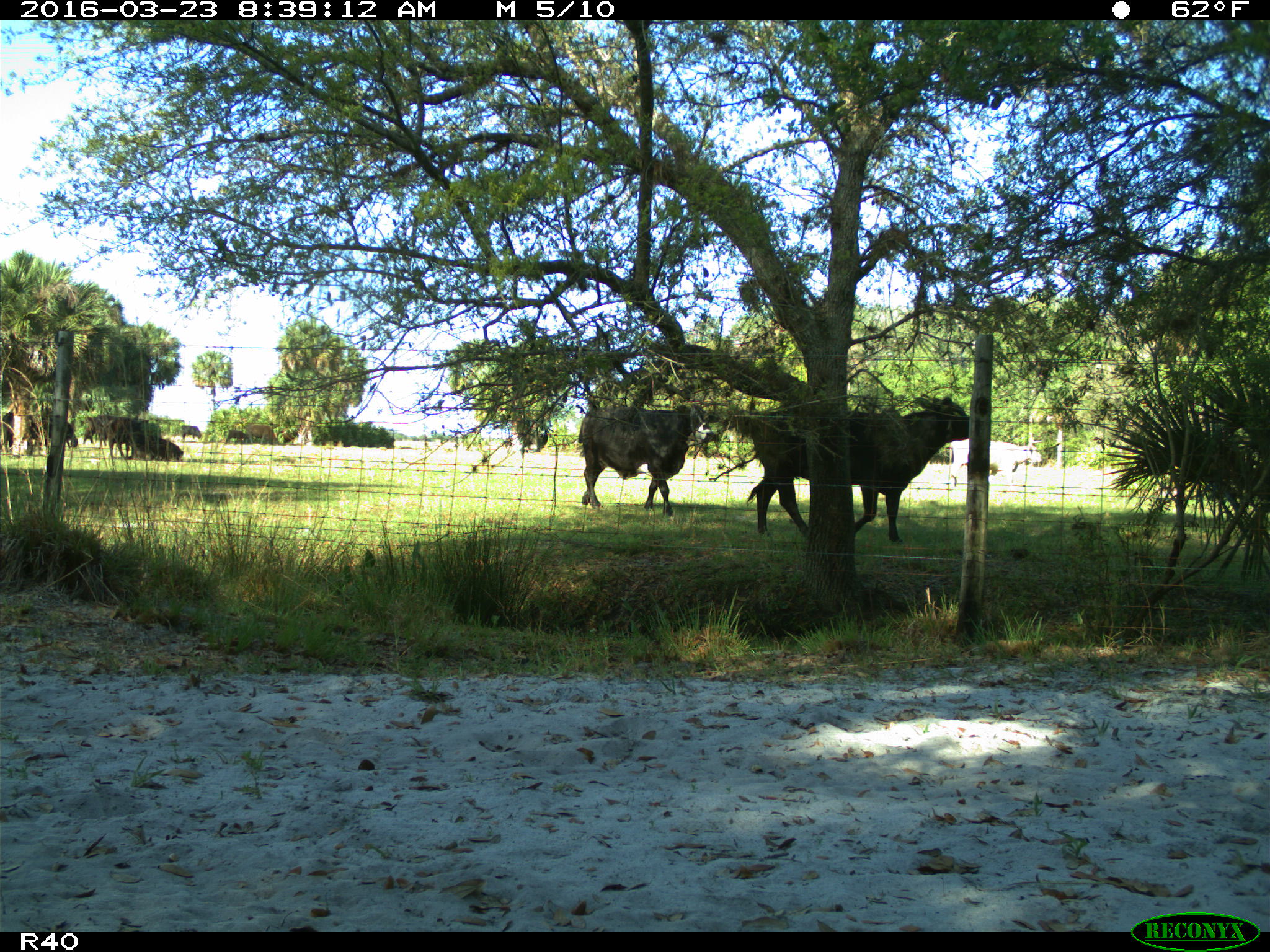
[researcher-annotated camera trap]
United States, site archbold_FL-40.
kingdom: Animalia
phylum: Chordata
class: Mammalia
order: Artiodactyla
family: Bovidae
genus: Bos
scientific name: Bos taurus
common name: domestic cow